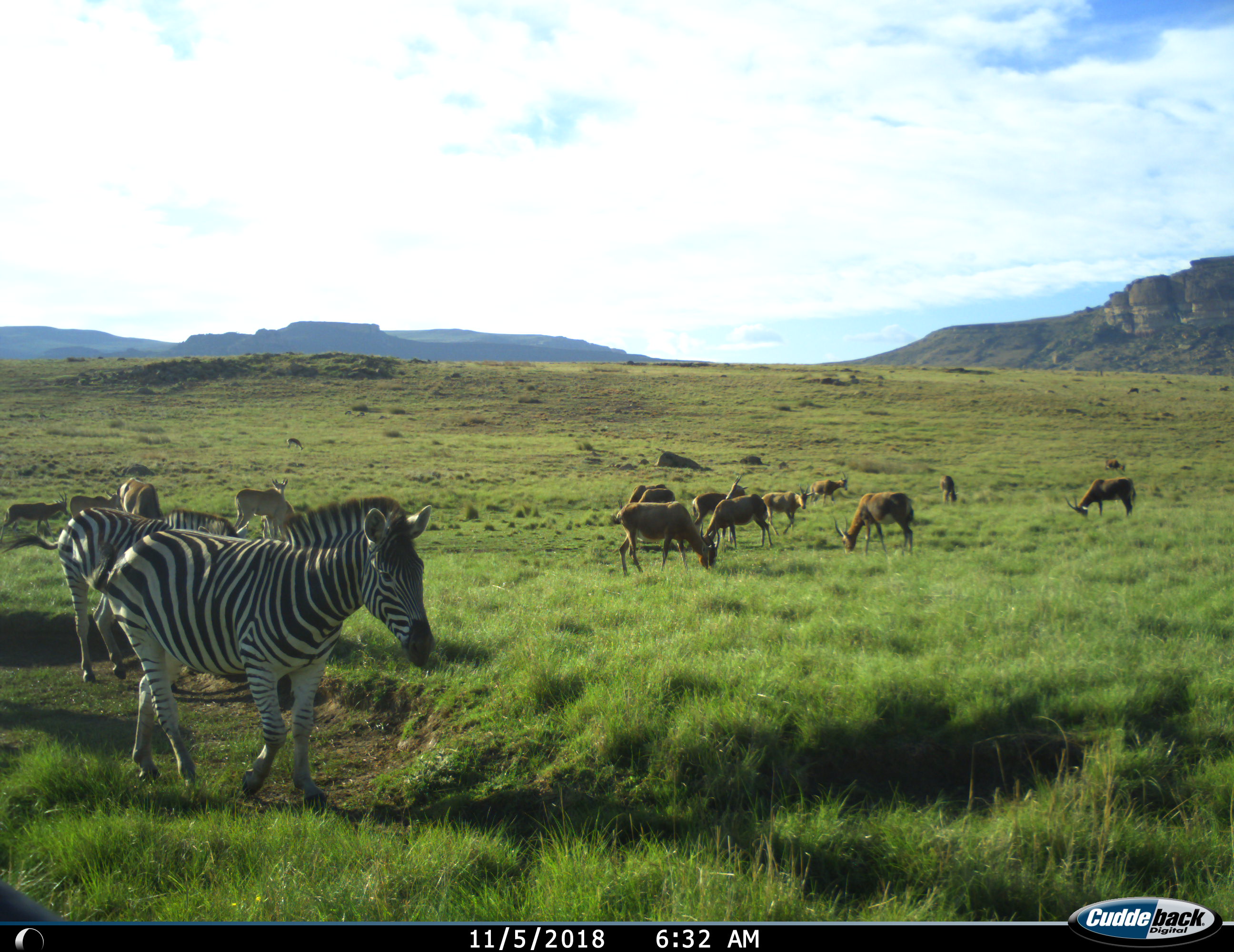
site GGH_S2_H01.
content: unidentified animal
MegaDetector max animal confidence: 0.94